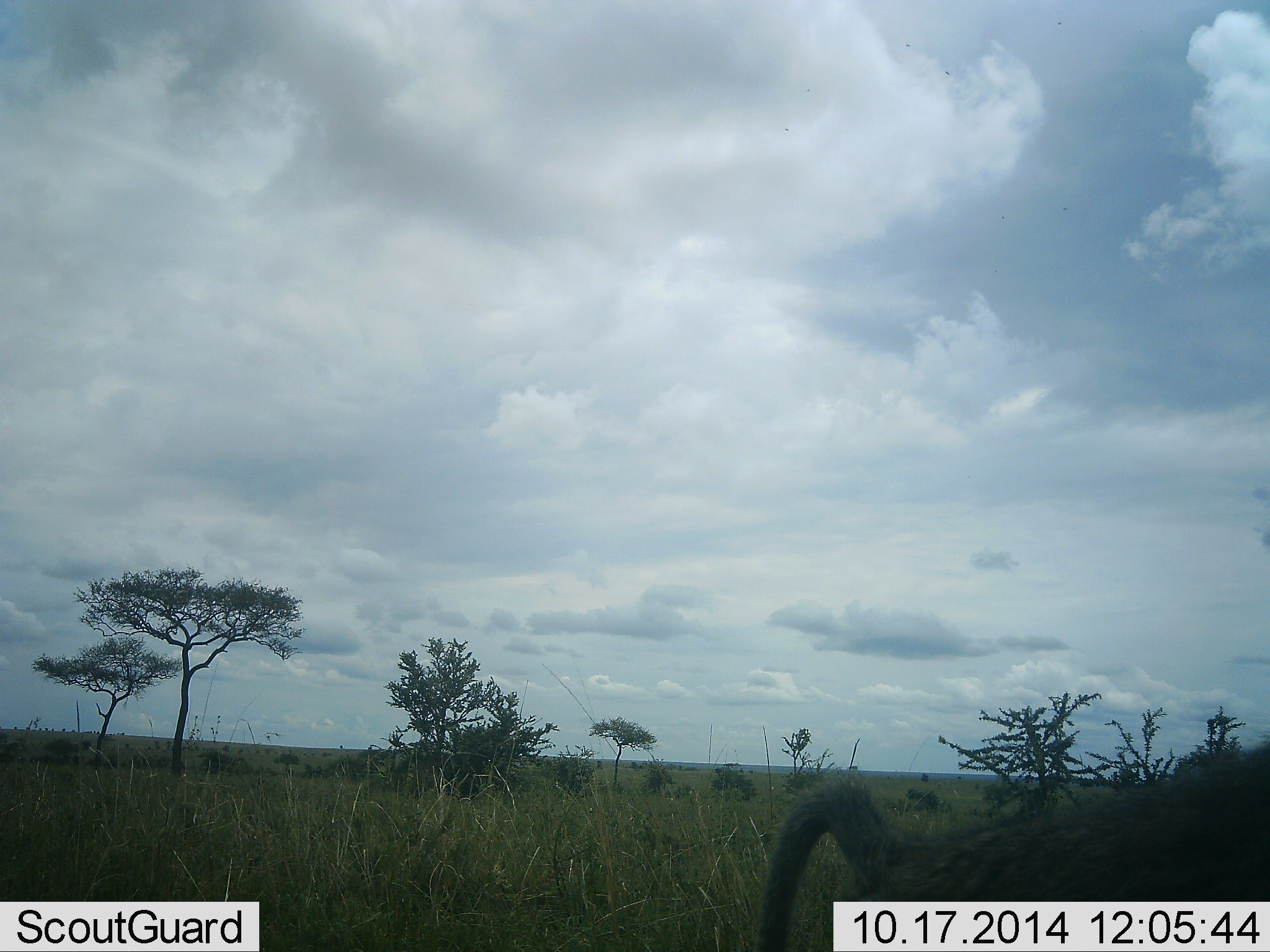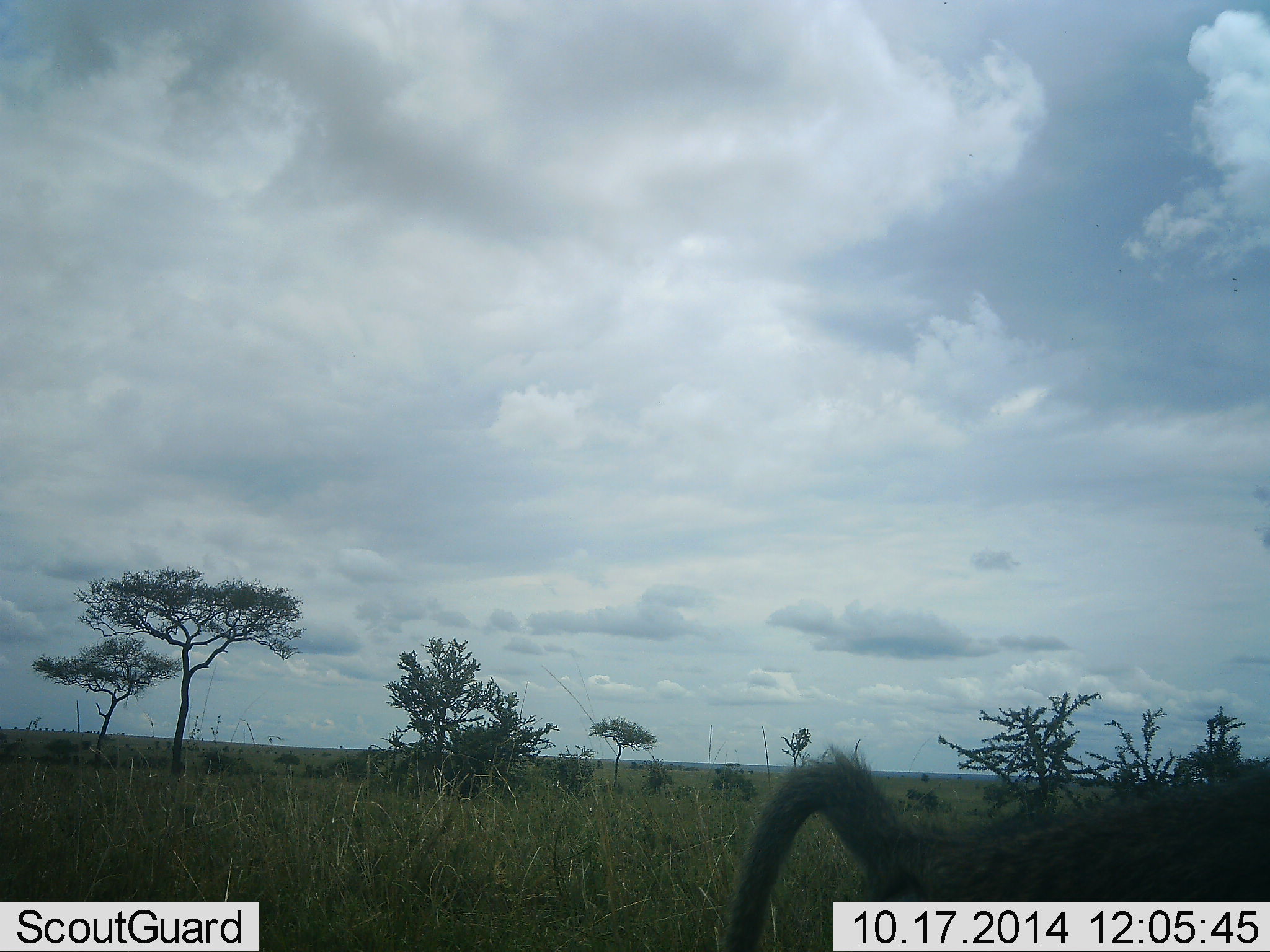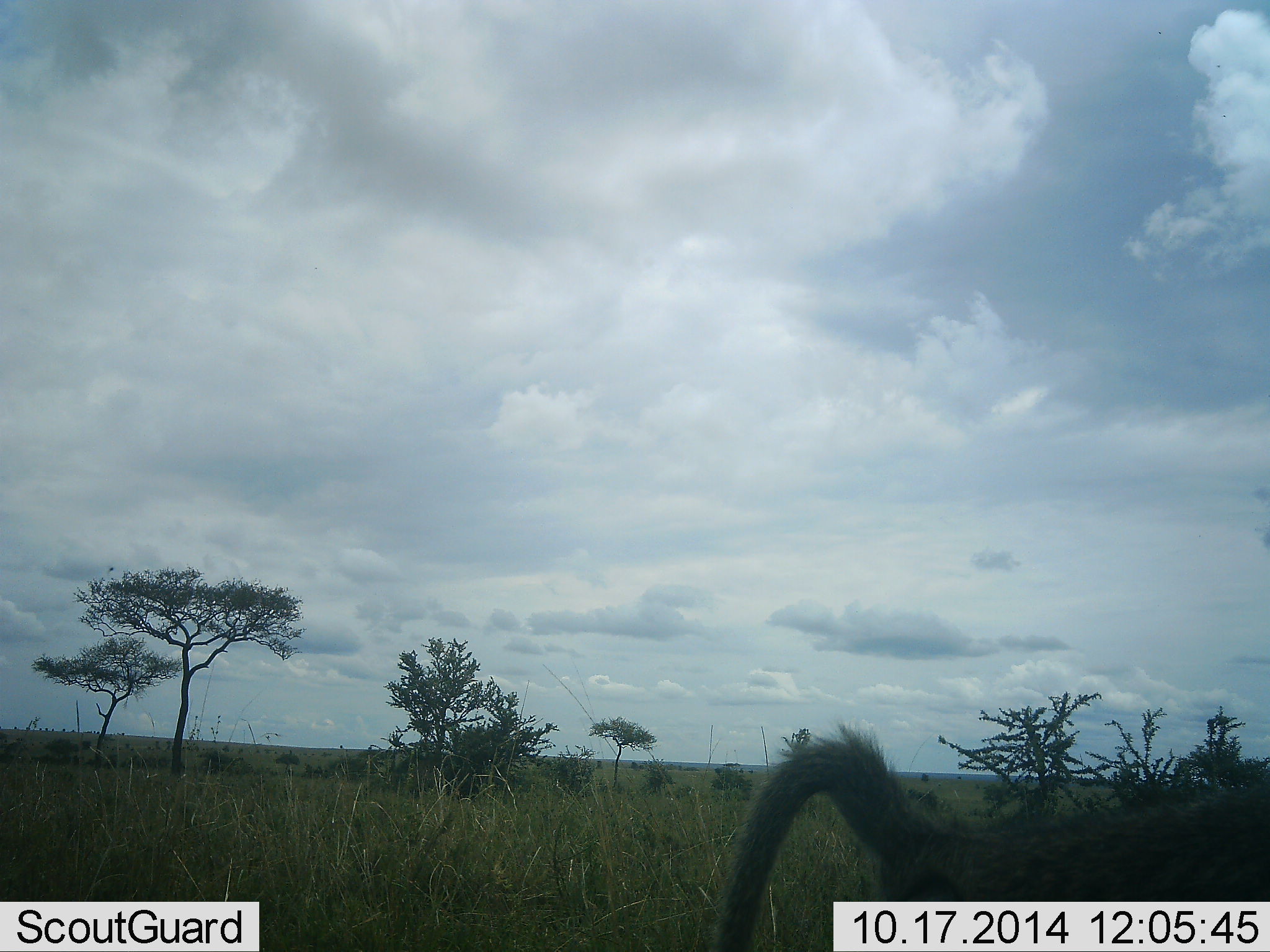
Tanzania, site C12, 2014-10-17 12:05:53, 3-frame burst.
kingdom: Animalia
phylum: Chordata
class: Mammalia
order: Primates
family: Cercopithecidae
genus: Papio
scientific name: Papio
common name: baboon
Baboon (Papio), count 1. Behavior (volunteer vote fractions): standing 60%, resting 0%, moving 40%, interacting 10%. Young present (vote fraction): 0%. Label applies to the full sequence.